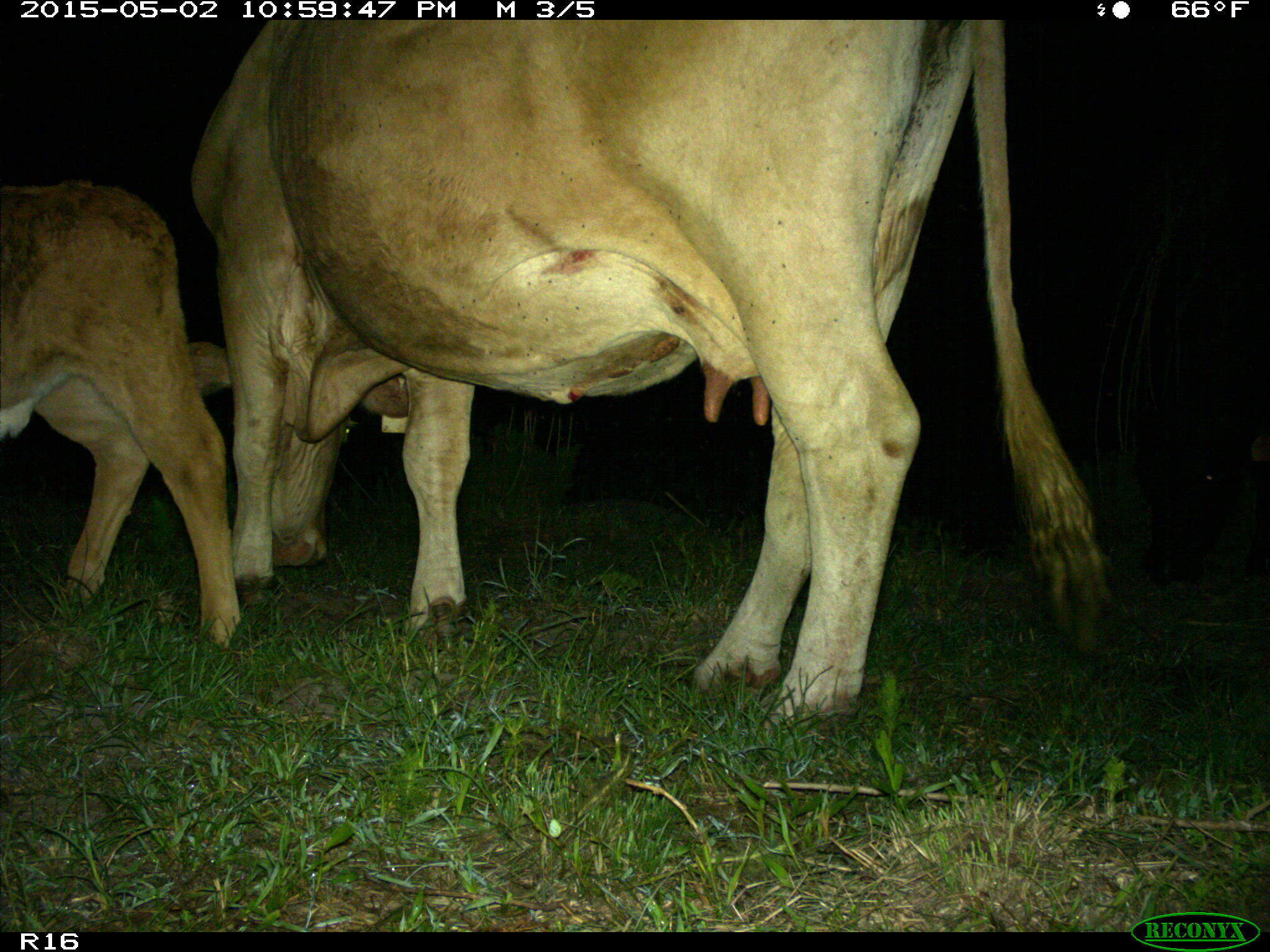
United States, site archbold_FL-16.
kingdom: Animalia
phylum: Chordata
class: Mammalia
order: Artiodactyla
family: Bovidae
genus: Bos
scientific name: Bos taurus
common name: domestic cow